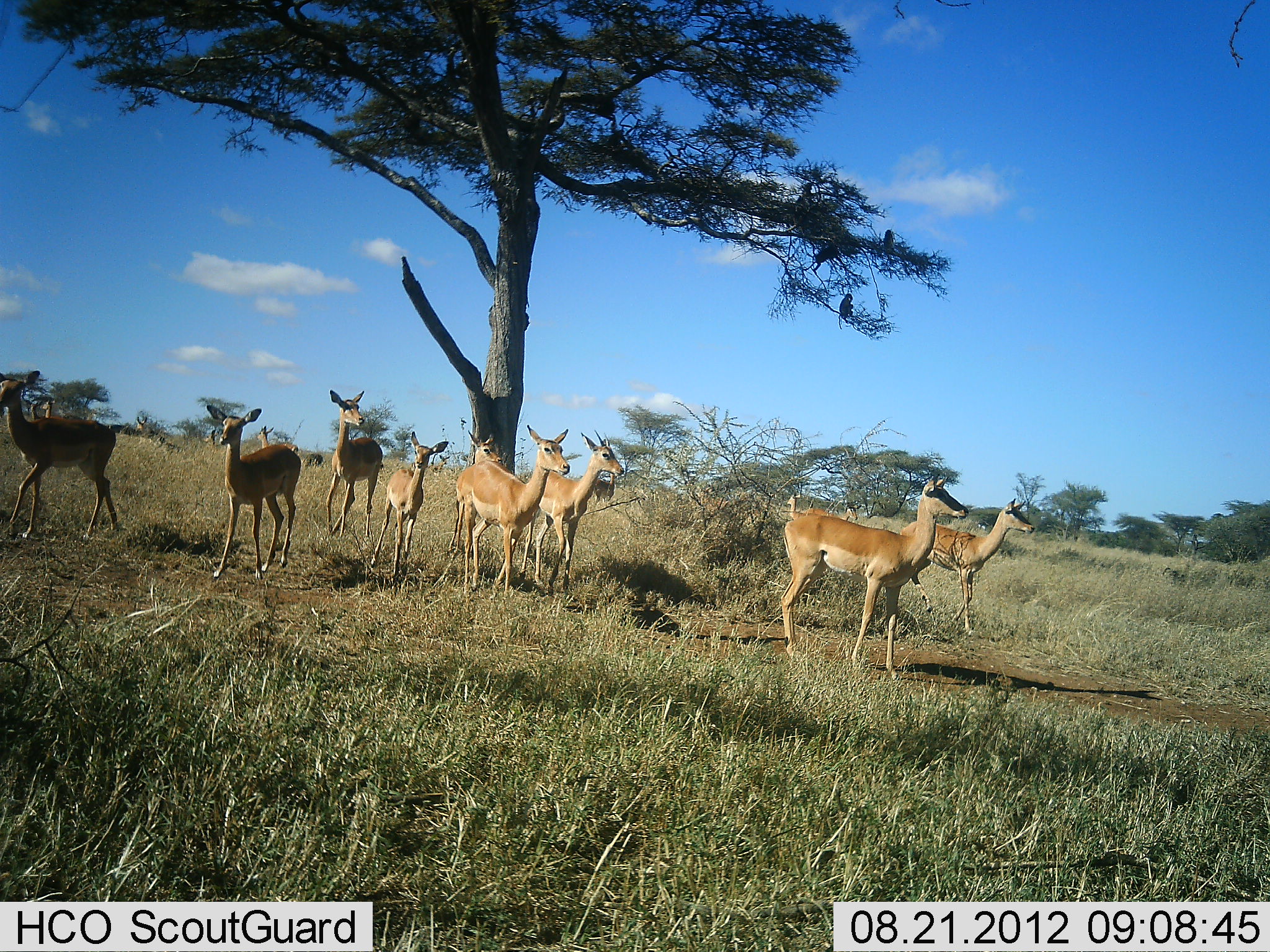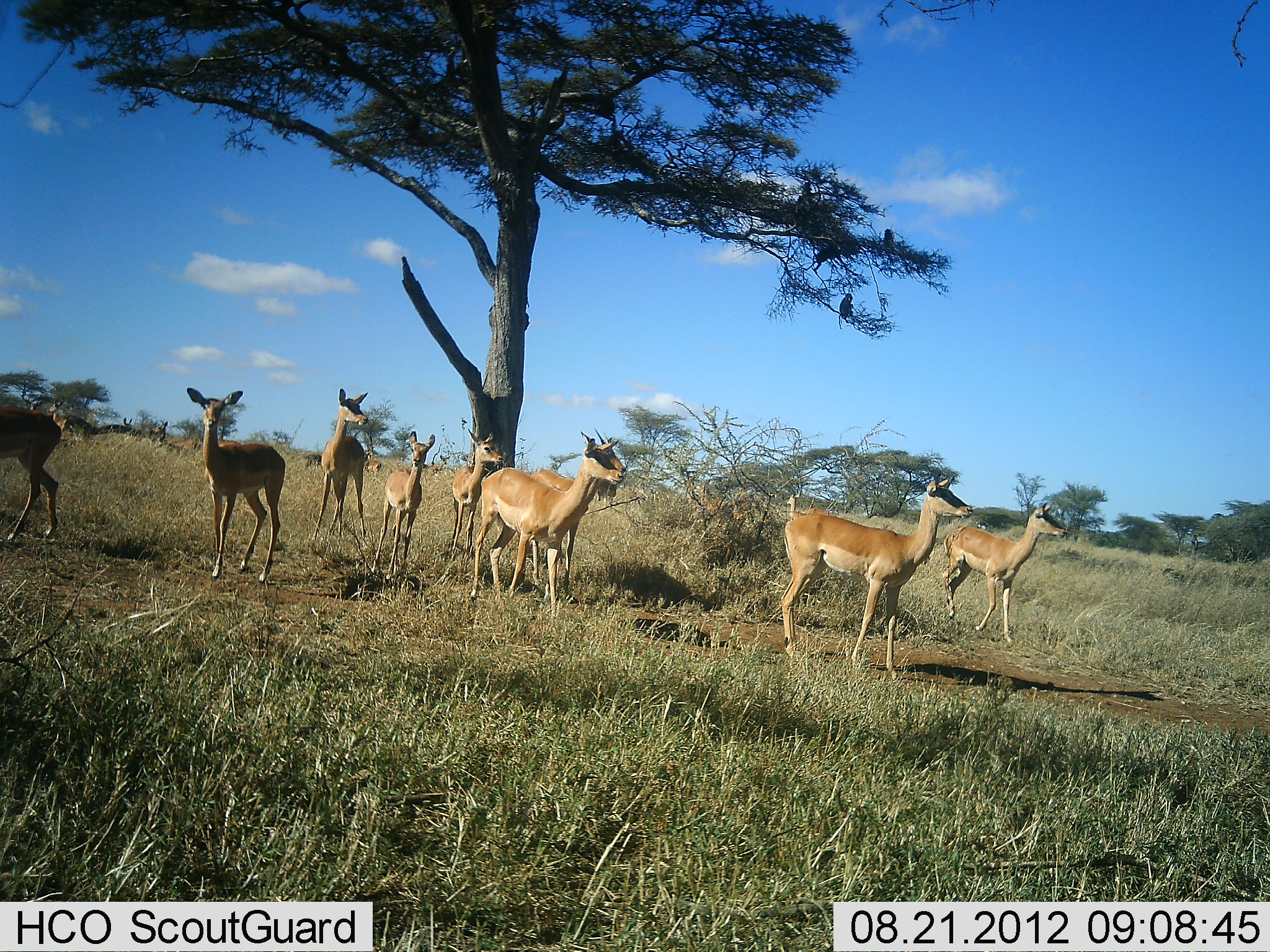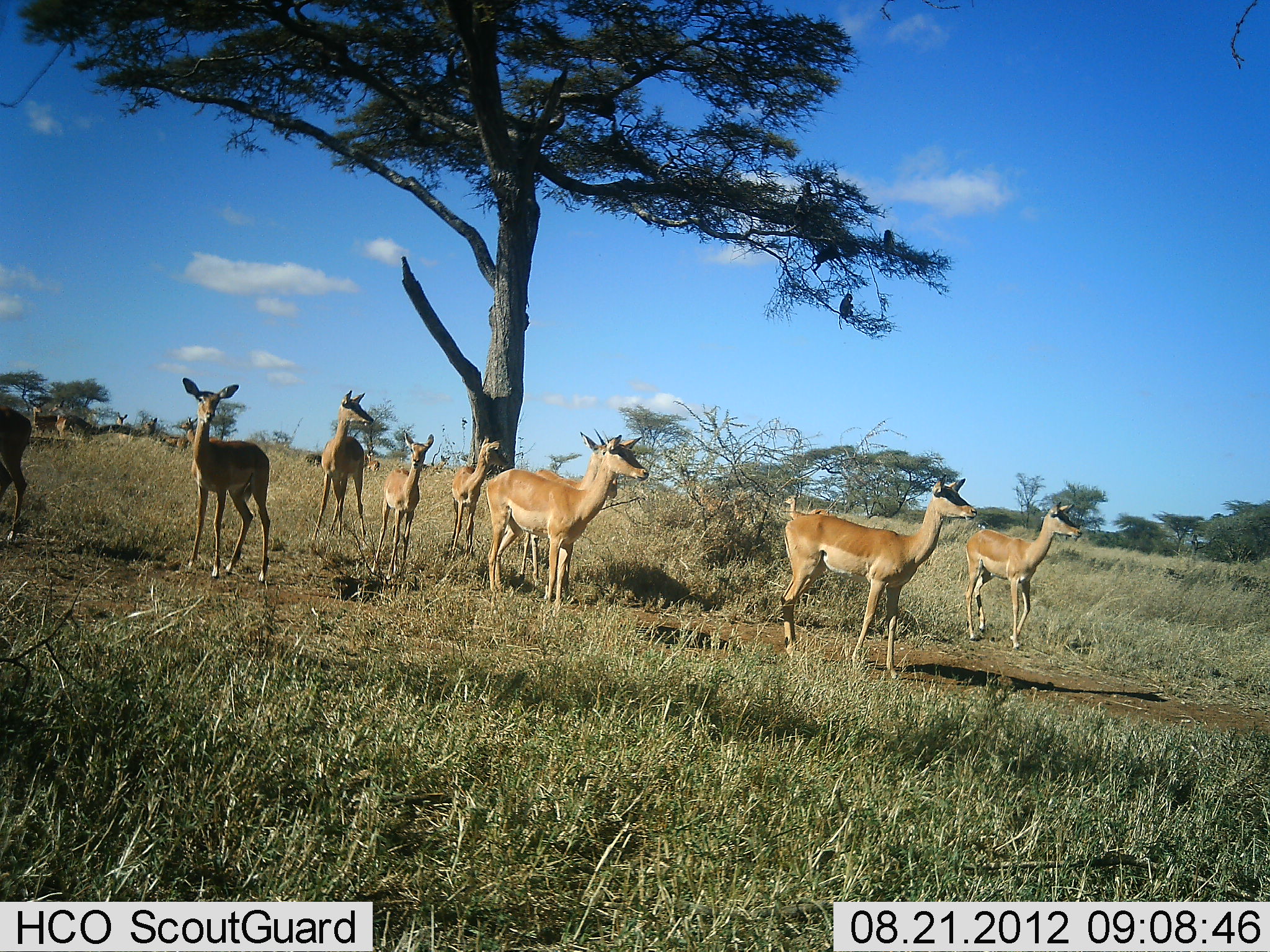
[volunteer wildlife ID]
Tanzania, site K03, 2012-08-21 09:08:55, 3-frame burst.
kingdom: Animalia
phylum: Chordata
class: Mammalia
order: Artiodactyla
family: Bovidae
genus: Nanger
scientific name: Nanger granti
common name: grant's gazelle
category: gazellegrants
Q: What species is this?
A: Gazellegrants (grant's gazelle) (Nanger granti).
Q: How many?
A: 9.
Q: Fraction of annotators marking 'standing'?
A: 80%.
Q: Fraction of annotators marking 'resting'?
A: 0%.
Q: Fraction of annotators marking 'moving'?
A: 30%.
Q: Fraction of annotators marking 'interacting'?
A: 0%.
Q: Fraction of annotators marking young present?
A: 20%.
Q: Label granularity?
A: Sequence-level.